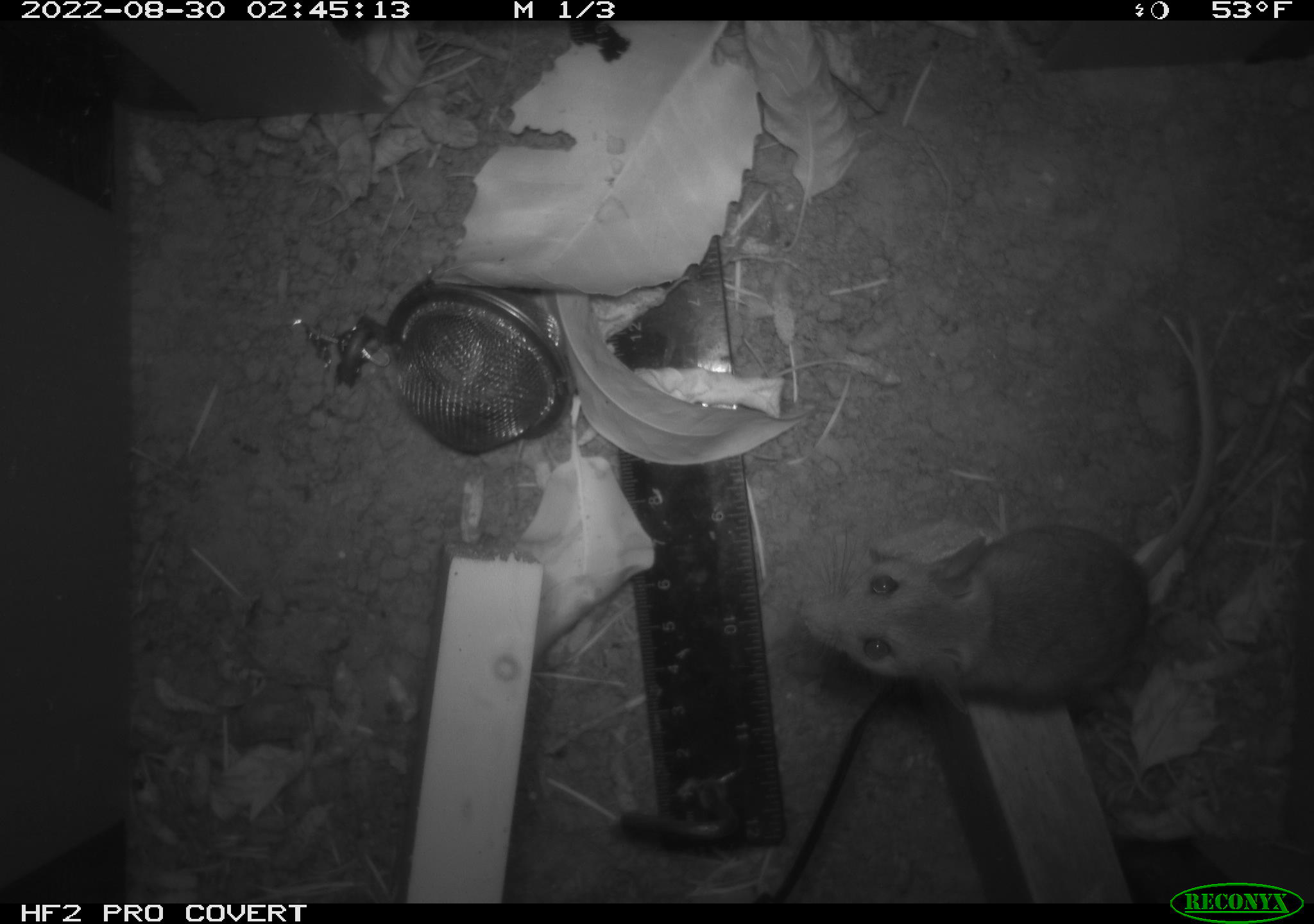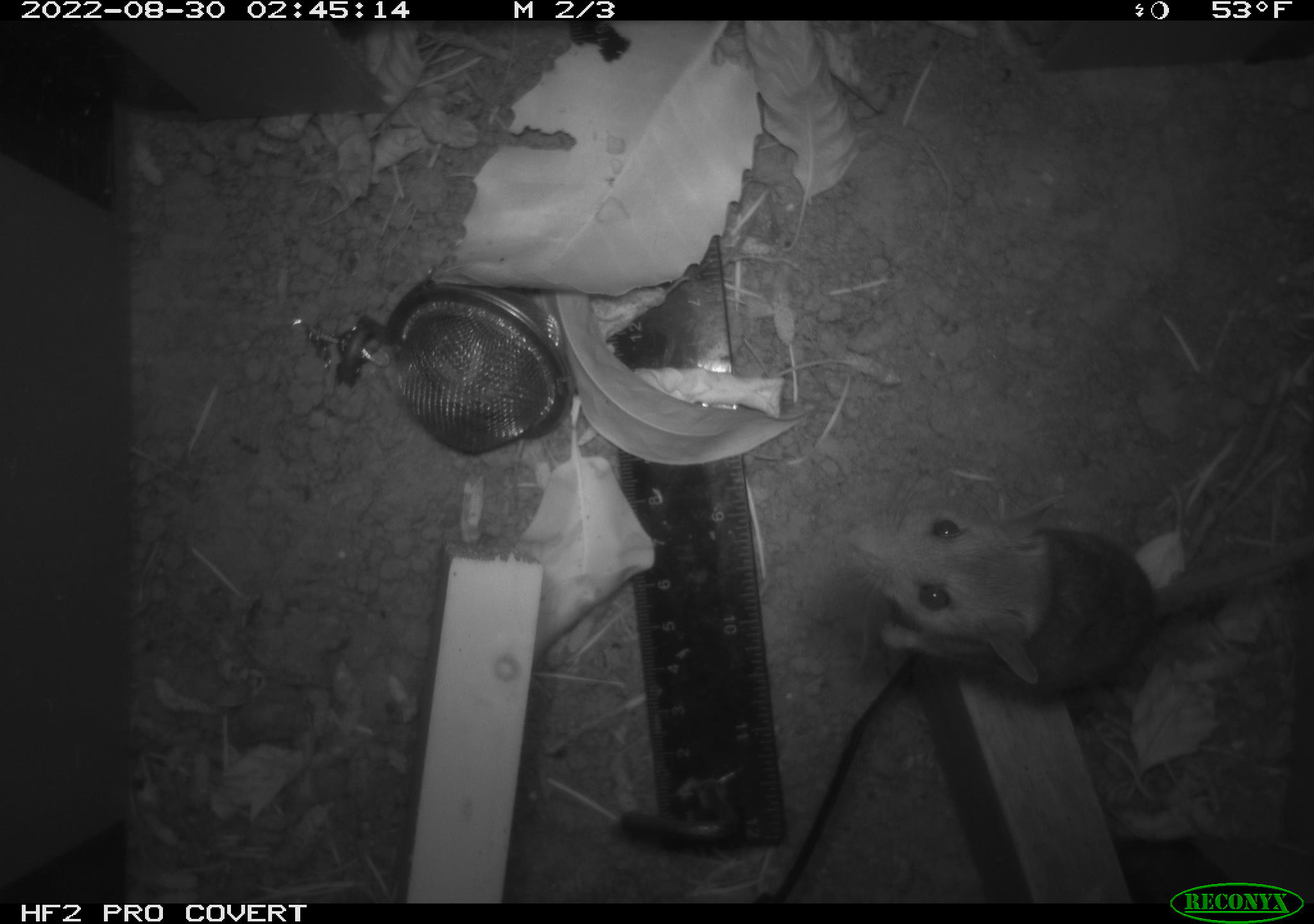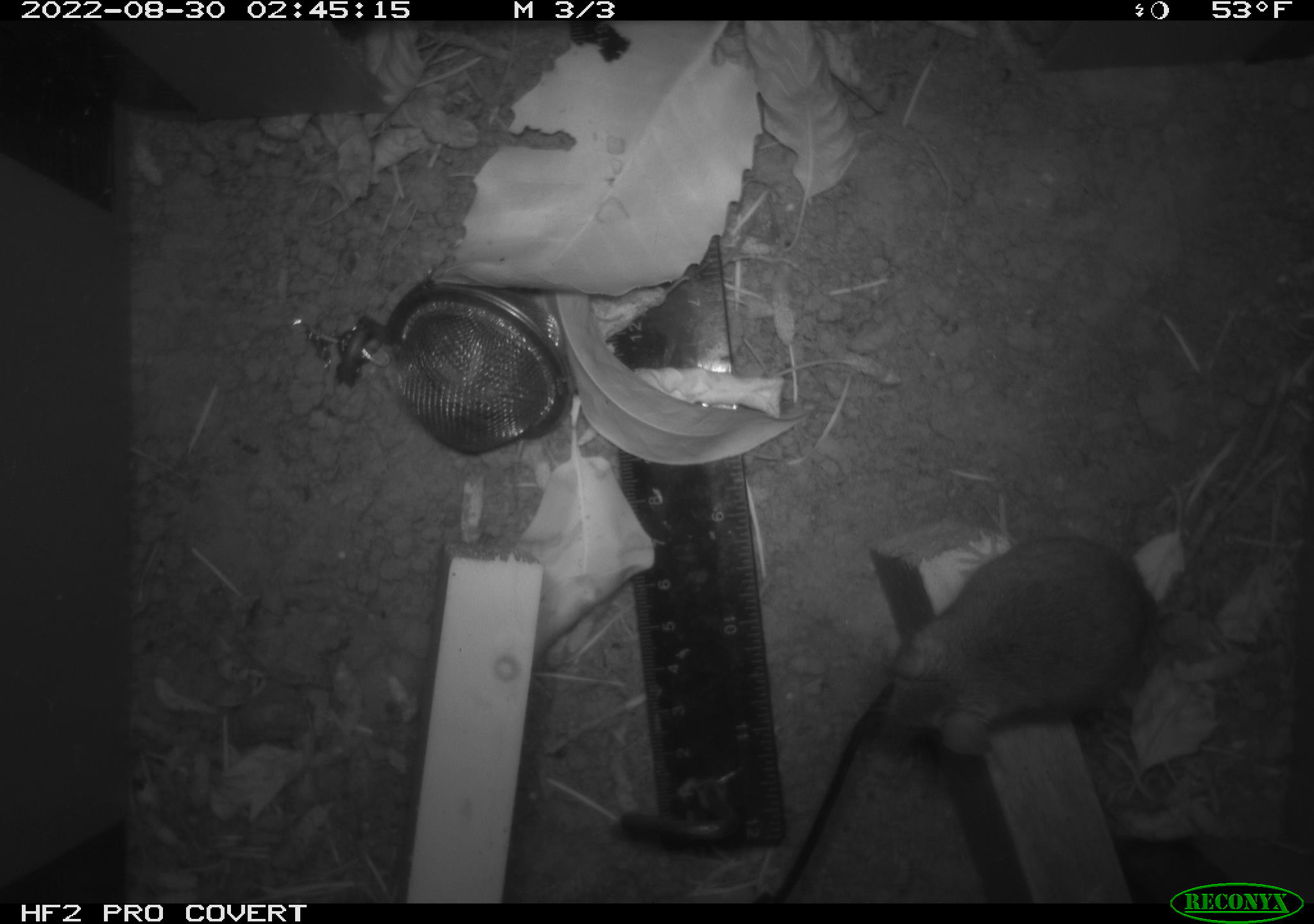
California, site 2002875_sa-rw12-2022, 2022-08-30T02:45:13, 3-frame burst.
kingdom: Animalia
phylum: Chordata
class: Mammalia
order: Rodentia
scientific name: Rodentia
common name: rodent